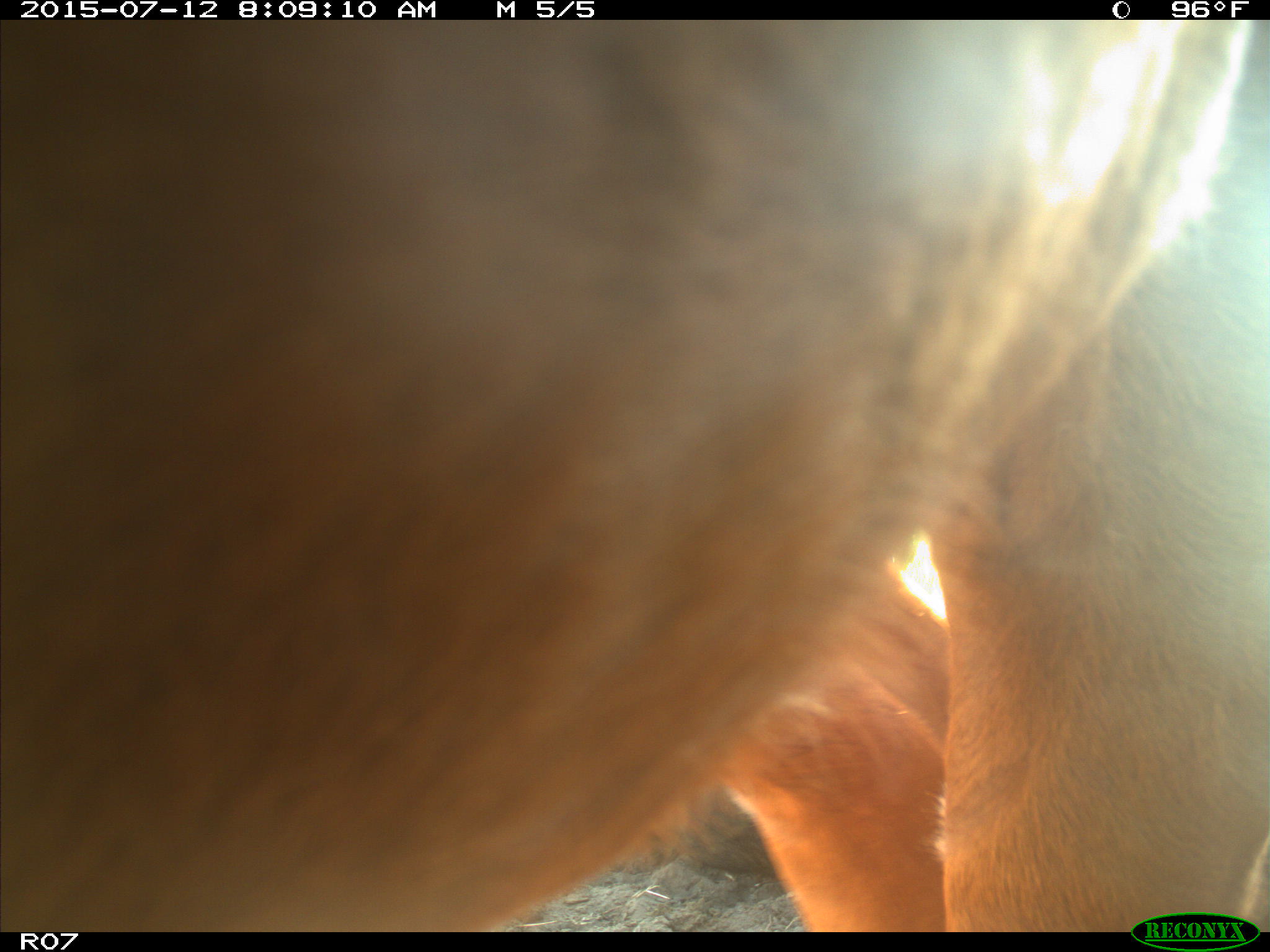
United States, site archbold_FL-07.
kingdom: Animalia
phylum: Chordata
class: Mammalia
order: Artiodactyla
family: Bovidae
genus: Bos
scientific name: Bos taurus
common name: domestic cow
Bos taurus (domestic cow).